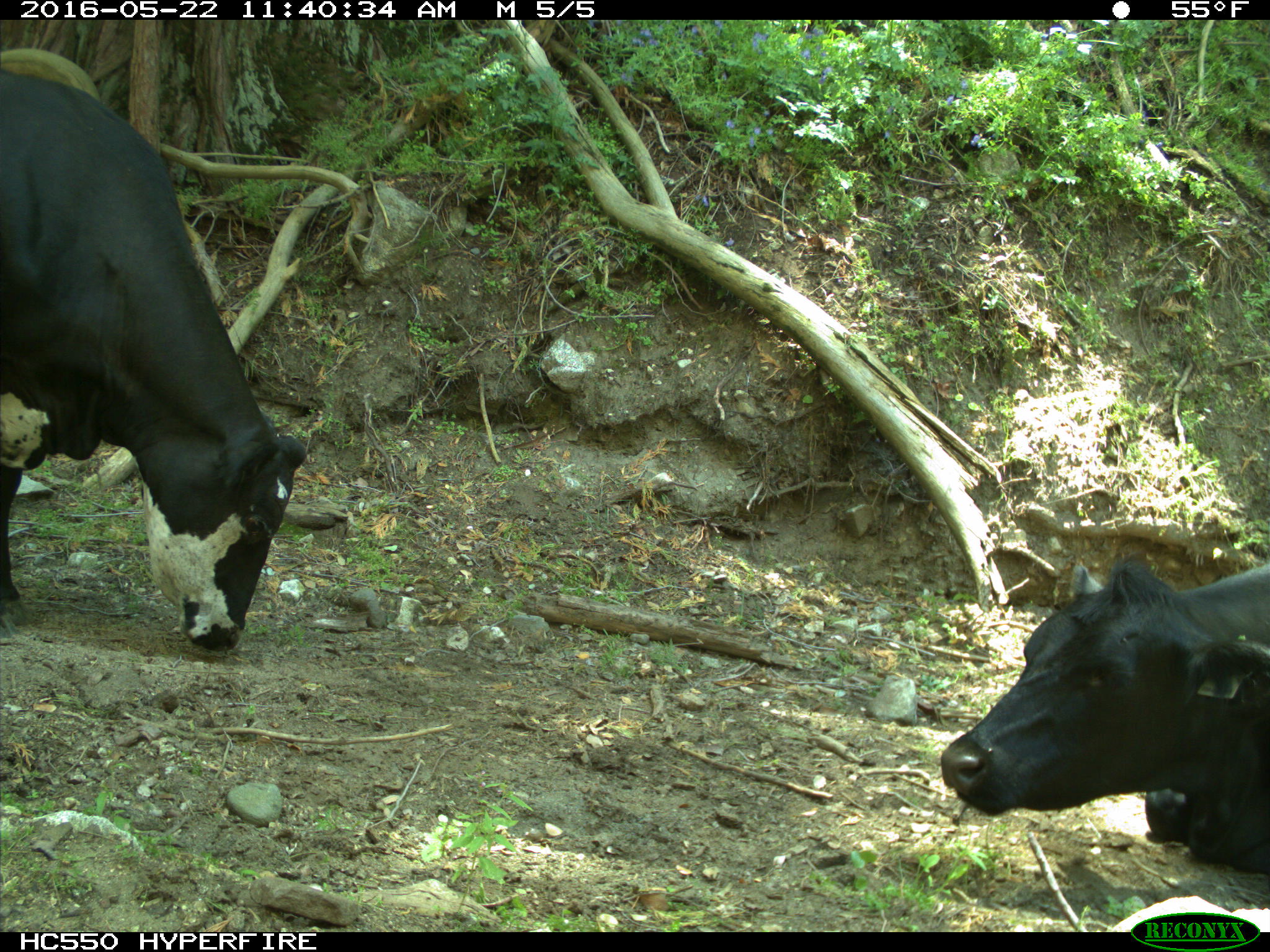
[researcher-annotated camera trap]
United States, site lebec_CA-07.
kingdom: Animalia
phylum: Chordata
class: Mammalia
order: Artiodactyla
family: Bovidae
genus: Bos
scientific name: Bos taurus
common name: domestic cow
Bos taurus (domestic cow).